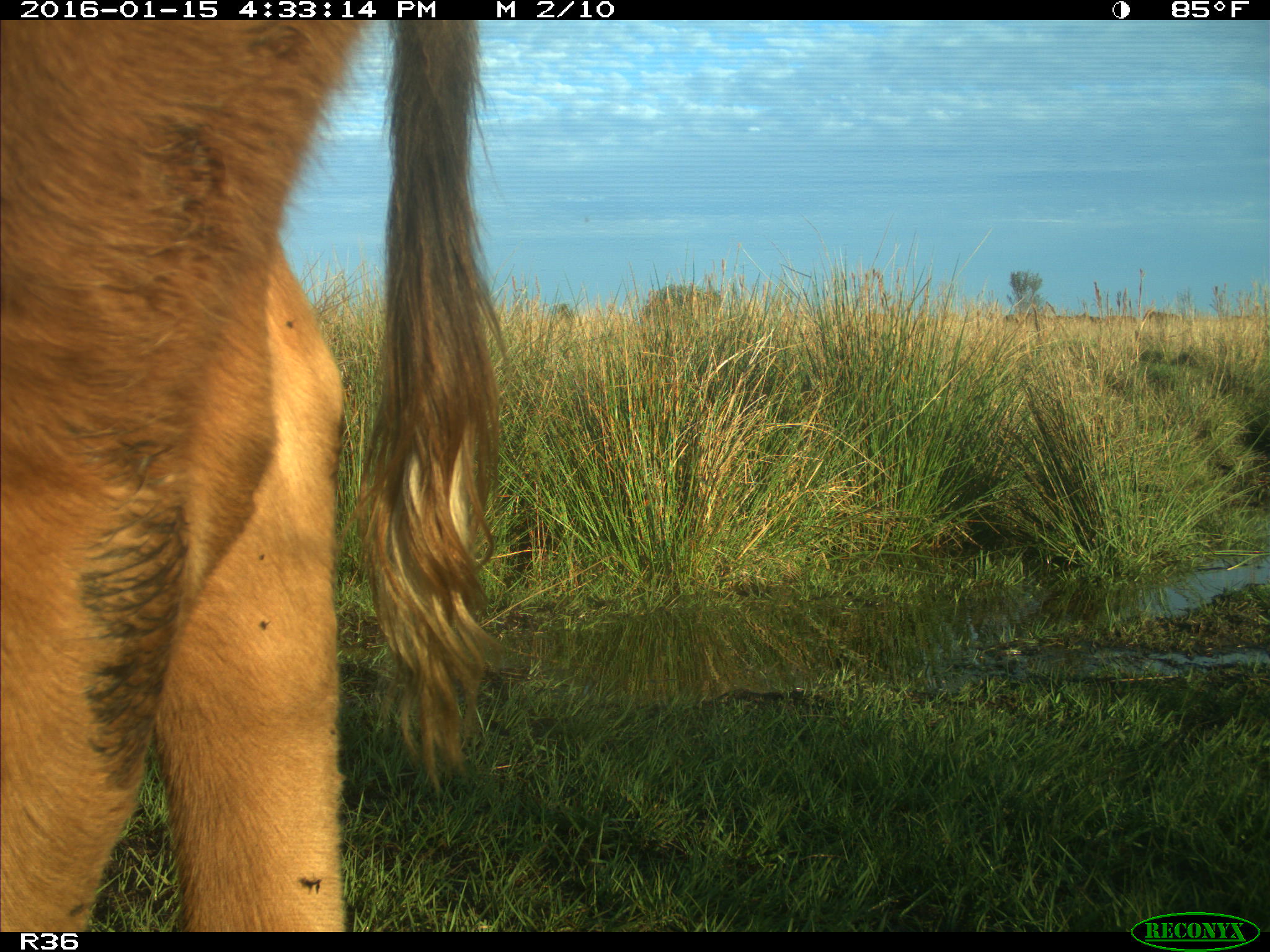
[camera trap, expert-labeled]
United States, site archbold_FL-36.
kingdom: Animalia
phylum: Chordata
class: Mammalia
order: Artiodactyla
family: Bovidae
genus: Bos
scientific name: Bos taurus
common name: domestic cow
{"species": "Bos taurus (domestic cow)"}